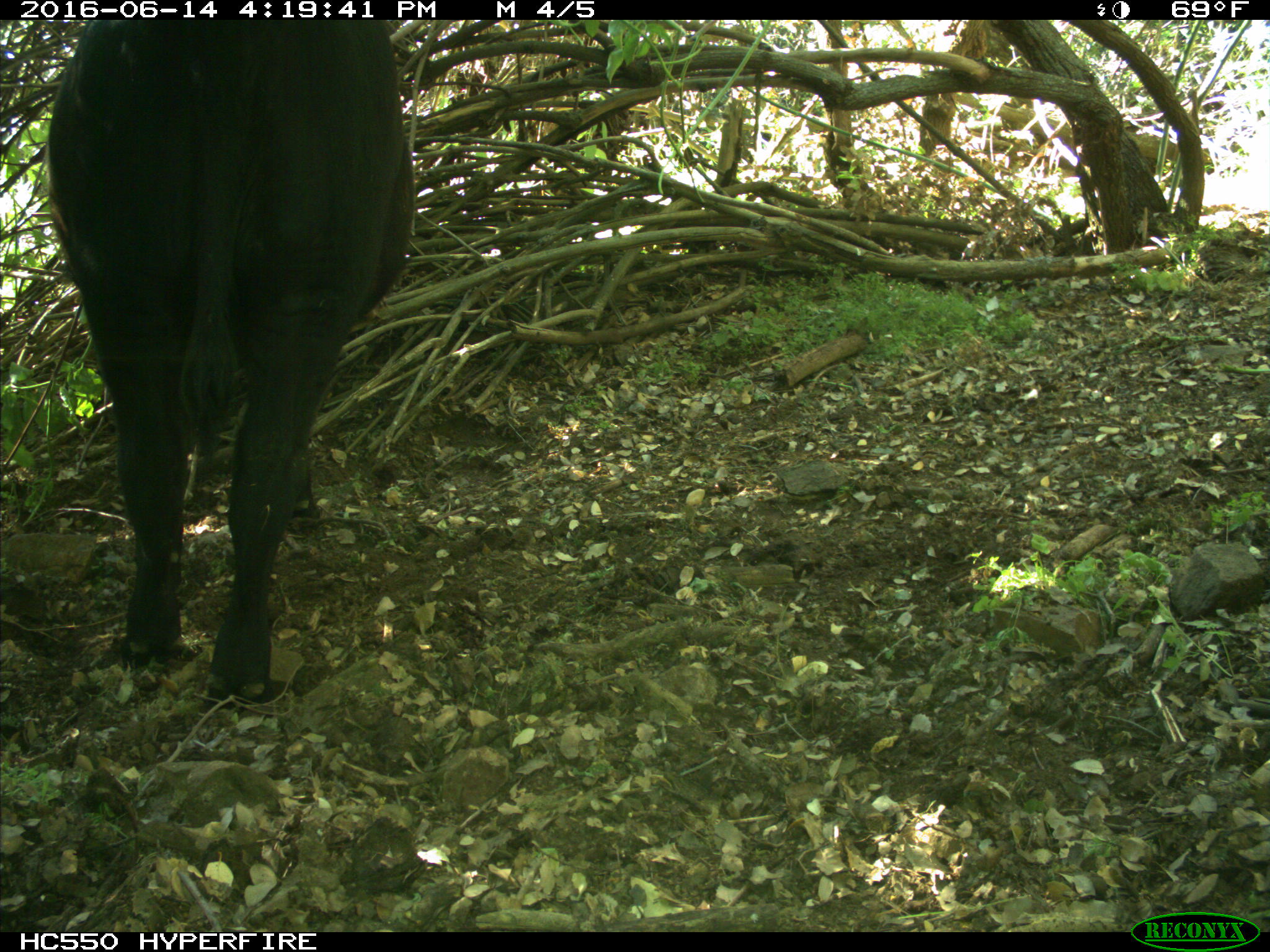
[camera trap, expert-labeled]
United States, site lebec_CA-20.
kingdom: Animalia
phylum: Chordata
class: Mammalia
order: Artiodactyla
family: Bovidae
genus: Bos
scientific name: Bos taurus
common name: domestic cow